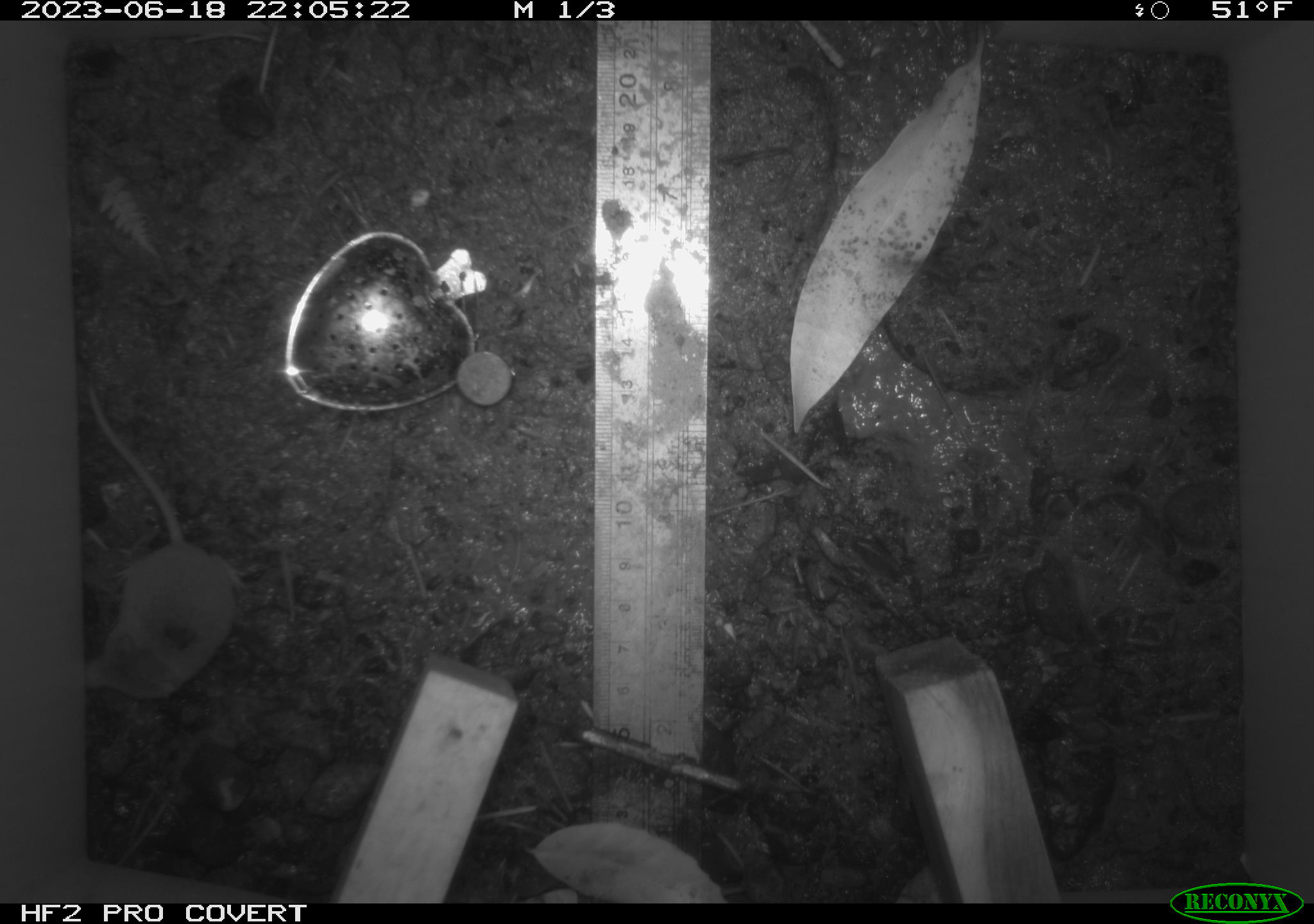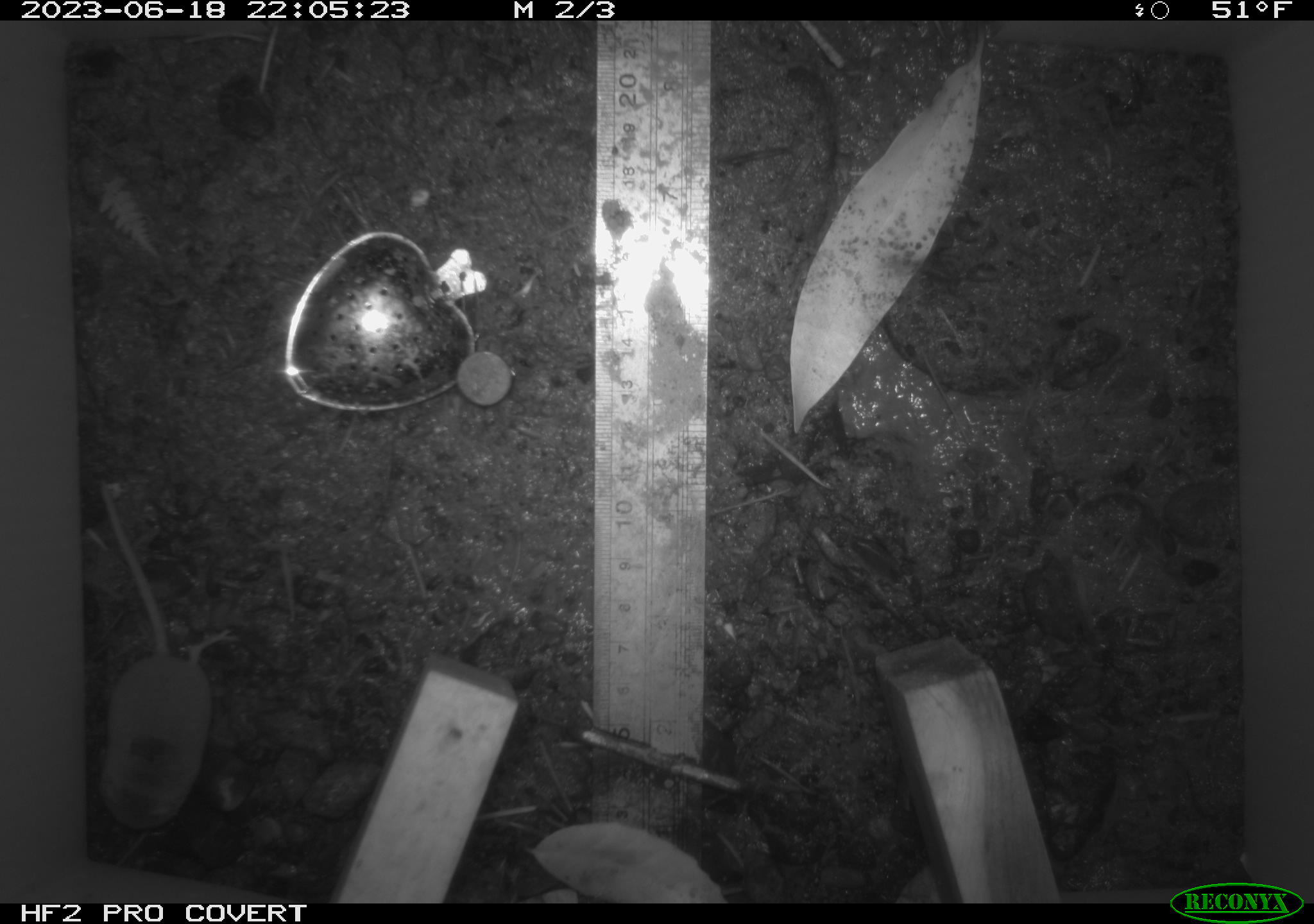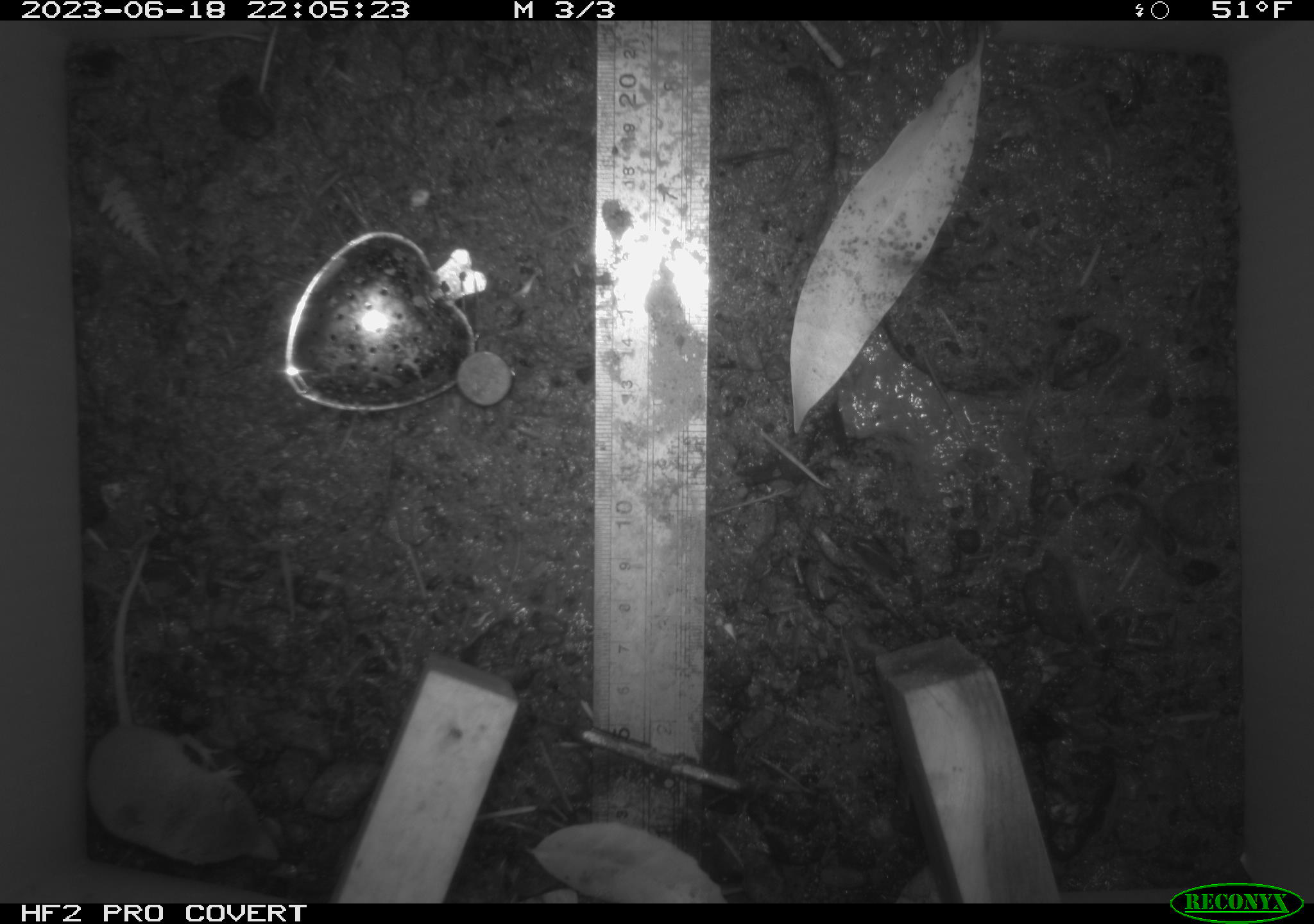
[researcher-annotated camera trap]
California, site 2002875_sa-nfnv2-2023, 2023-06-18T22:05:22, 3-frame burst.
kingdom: Animalia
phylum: Chordata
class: Mammalia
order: Eulipotyphla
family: Soricidae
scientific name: Soricidae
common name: shrews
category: soricidae family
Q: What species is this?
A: Soricidae family (shrews) (Soricidae).